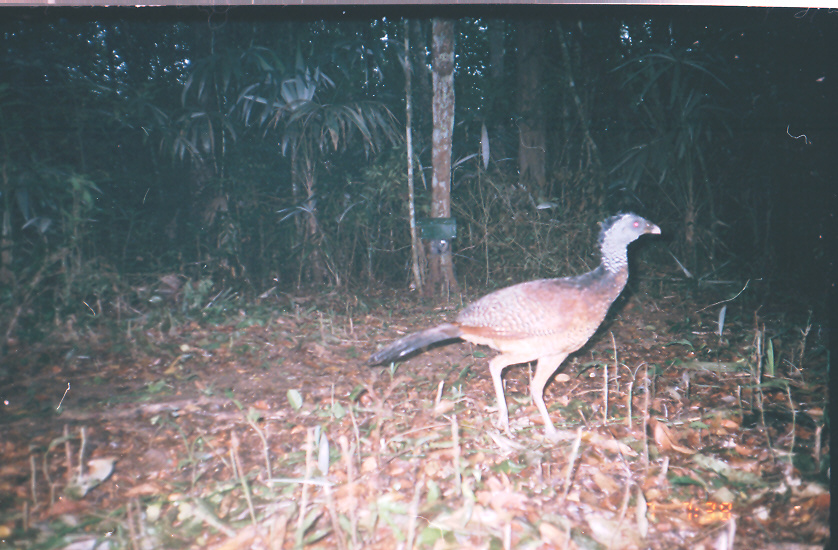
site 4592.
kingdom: Animalia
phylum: Chordata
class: Aves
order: Galliformes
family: Cracidae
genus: Crax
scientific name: Crax rubra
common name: great curassow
Crax rubra (great curassow).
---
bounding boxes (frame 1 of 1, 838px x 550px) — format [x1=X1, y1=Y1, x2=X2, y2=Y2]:
crax rubra: [x1=364, y1=207, x2=661, y2=438]